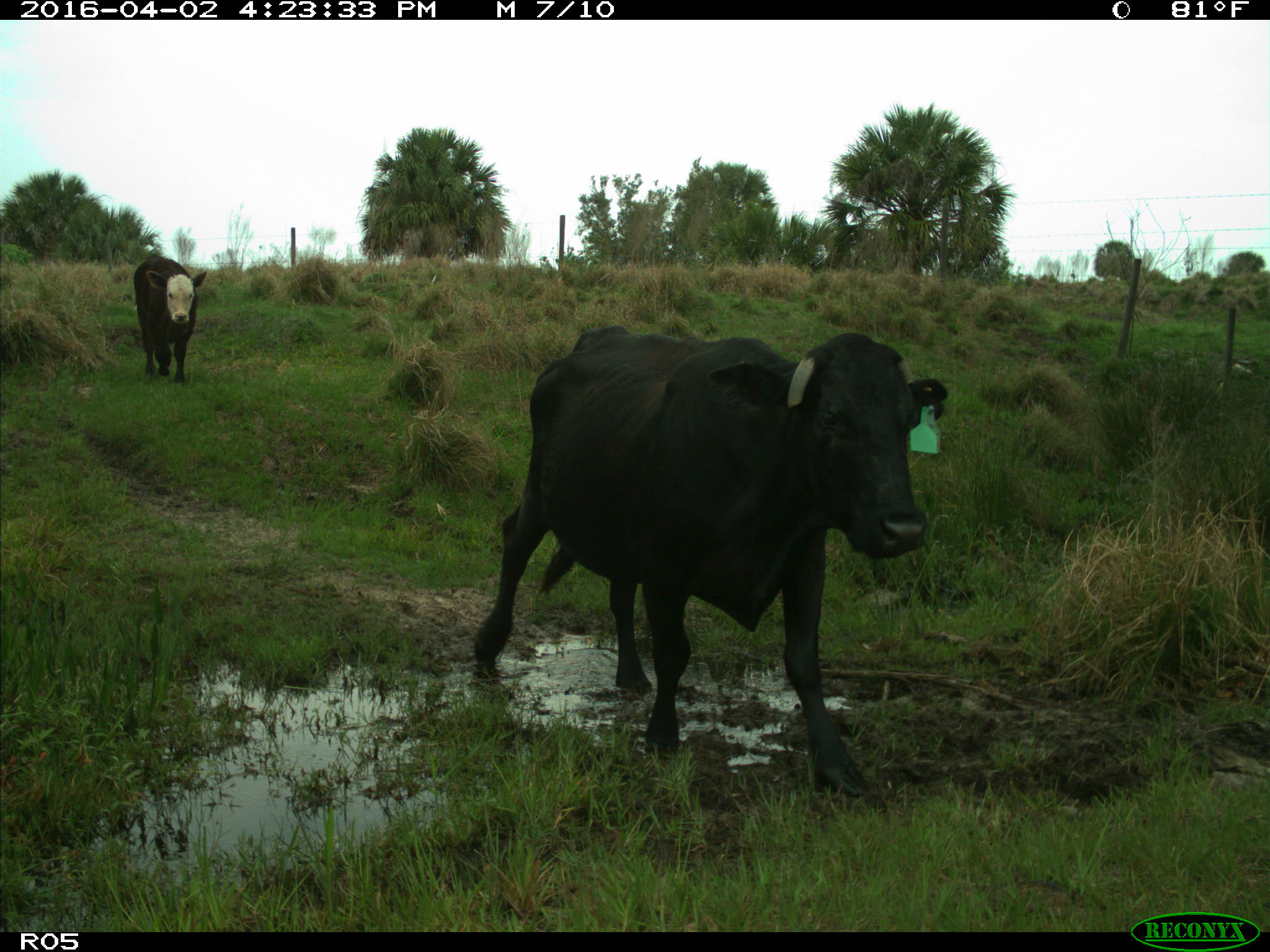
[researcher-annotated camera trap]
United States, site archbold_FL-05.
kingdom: Animalia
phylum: Chordata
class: Mammalia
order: Artiodactyla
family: Bovidae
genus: Bos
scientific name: Bos taurus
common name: domestic cow